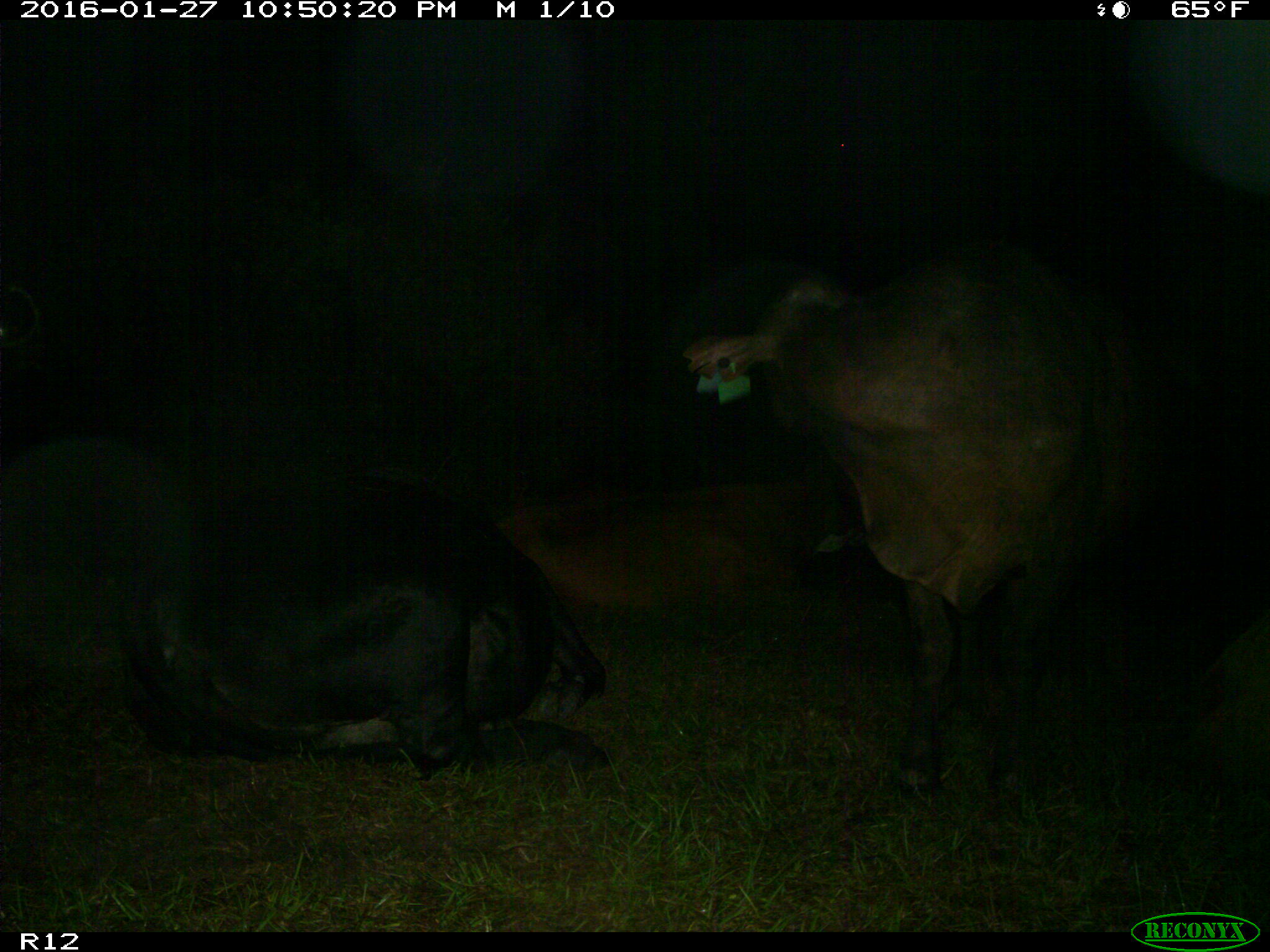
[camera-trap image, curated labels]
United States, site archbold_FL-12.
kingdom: Animalia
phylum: Chordata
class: Mammalia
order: Artiodactyla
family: Bovidae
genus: Bos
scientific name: Bos taurus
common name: domestic cow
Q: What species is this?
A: Bos taurus (domestic cow).